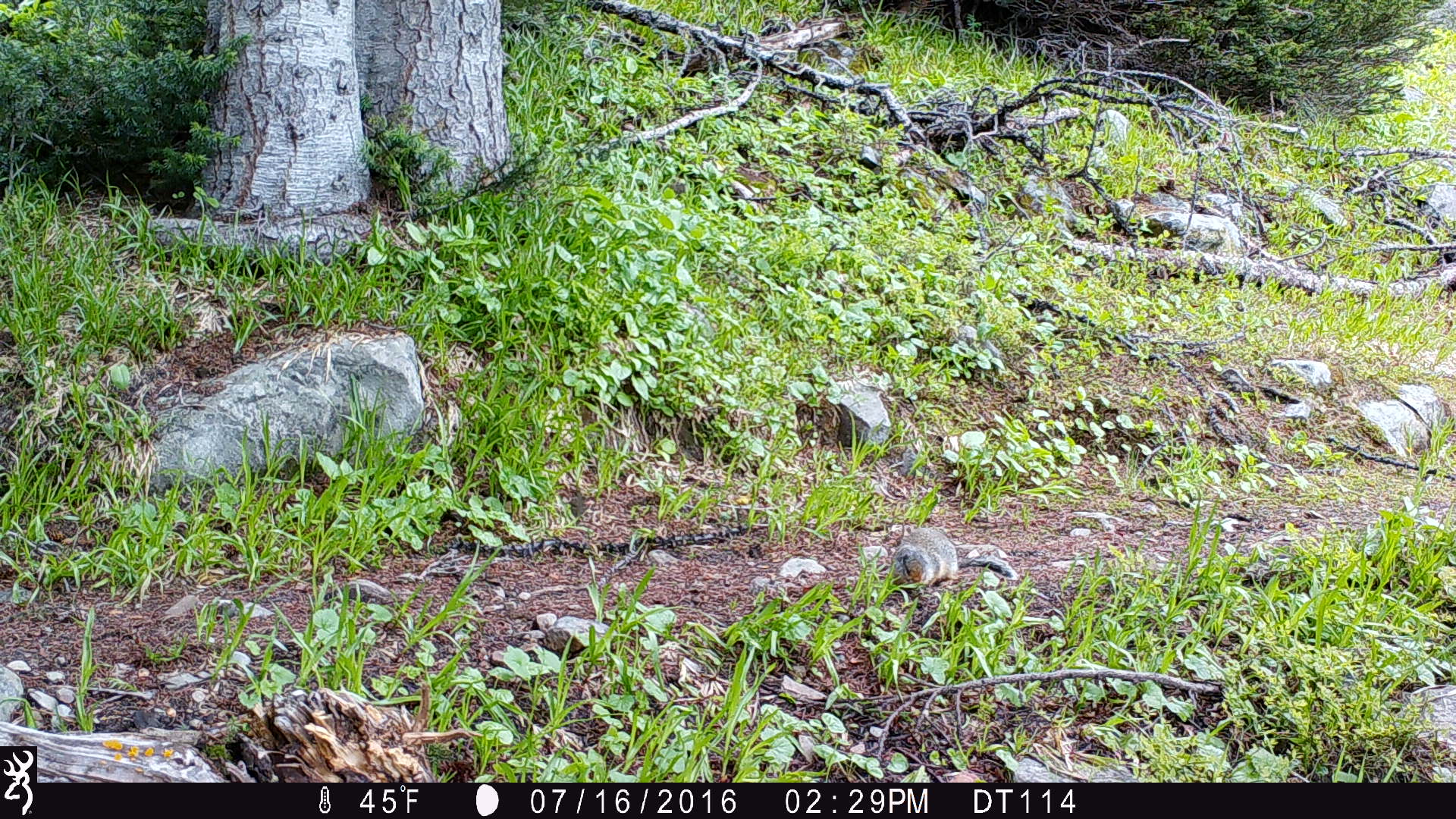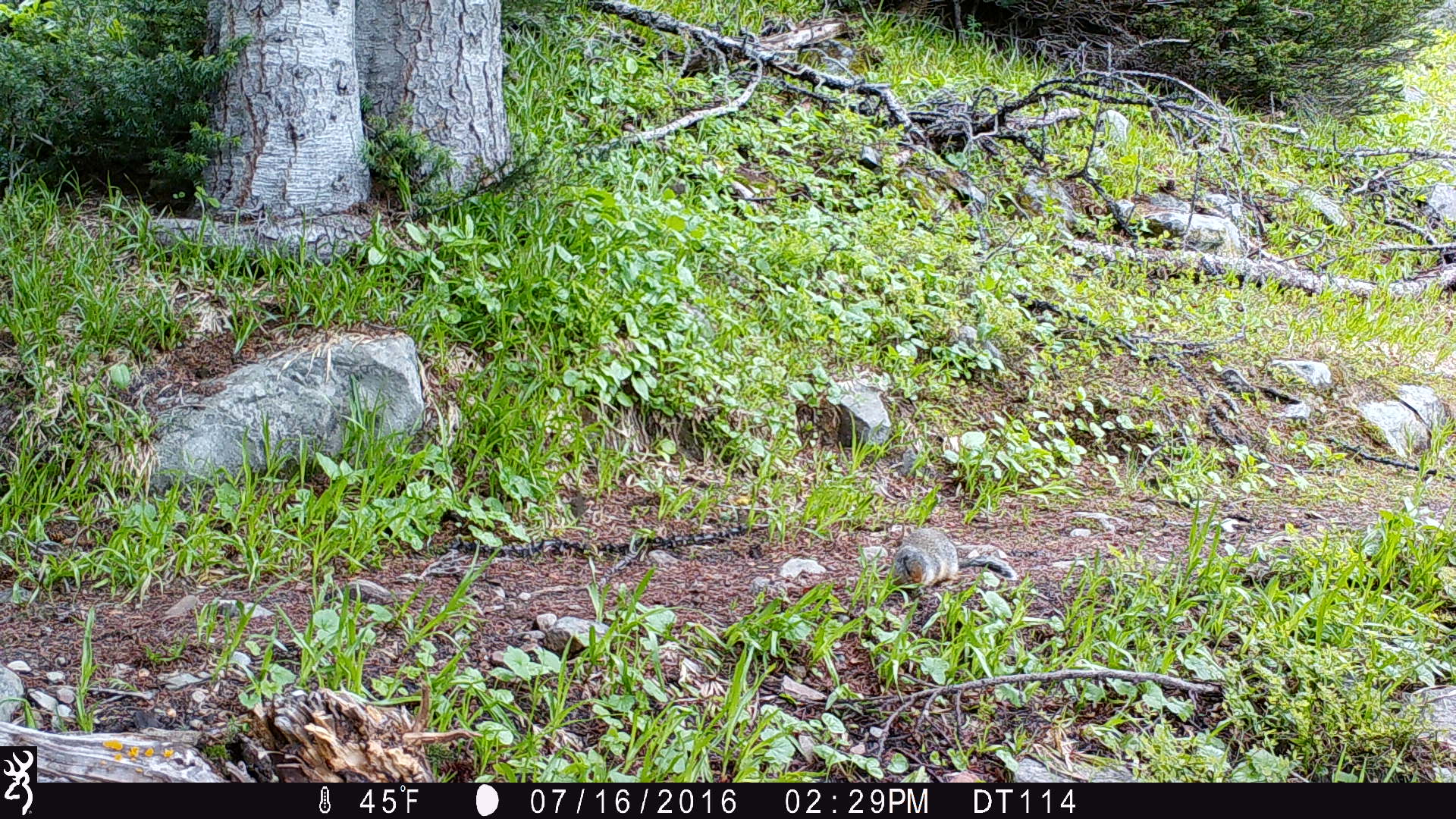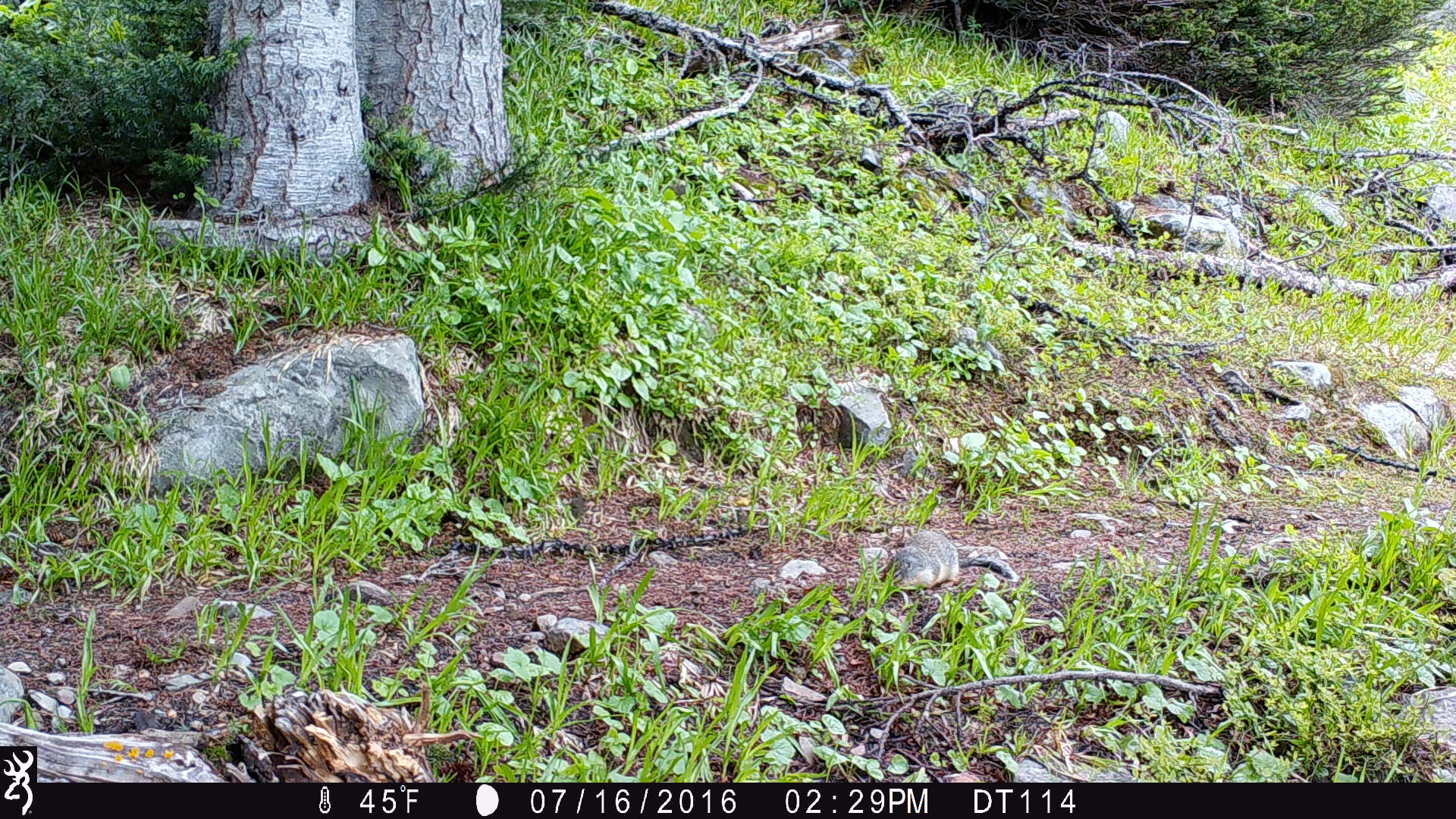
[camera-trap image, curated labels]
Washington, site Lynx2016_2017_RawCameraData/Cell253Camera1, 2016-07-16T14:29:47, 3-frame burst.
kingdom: Animalia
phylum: Chordata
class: Mammalia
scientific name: Mammalia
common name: small mammal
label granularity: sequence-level